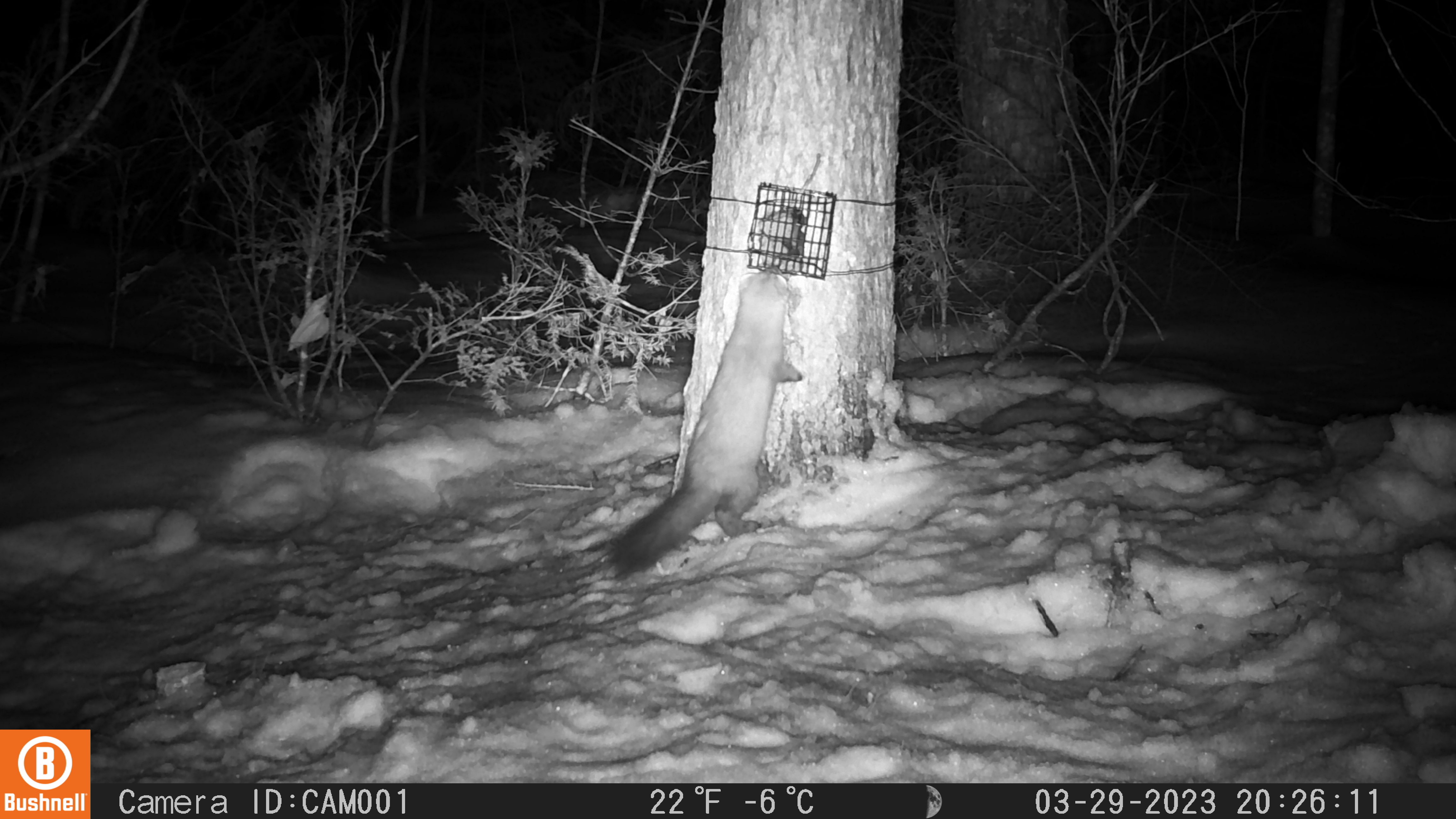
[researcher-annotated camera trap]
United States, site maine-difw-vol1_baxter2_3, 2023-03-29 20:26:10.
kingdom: Animalia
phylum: Chordata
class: Mammalia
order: Carnivora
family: Mustelidae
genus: Martes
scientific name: Martes americana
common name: american marten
American marten (Martes americana).